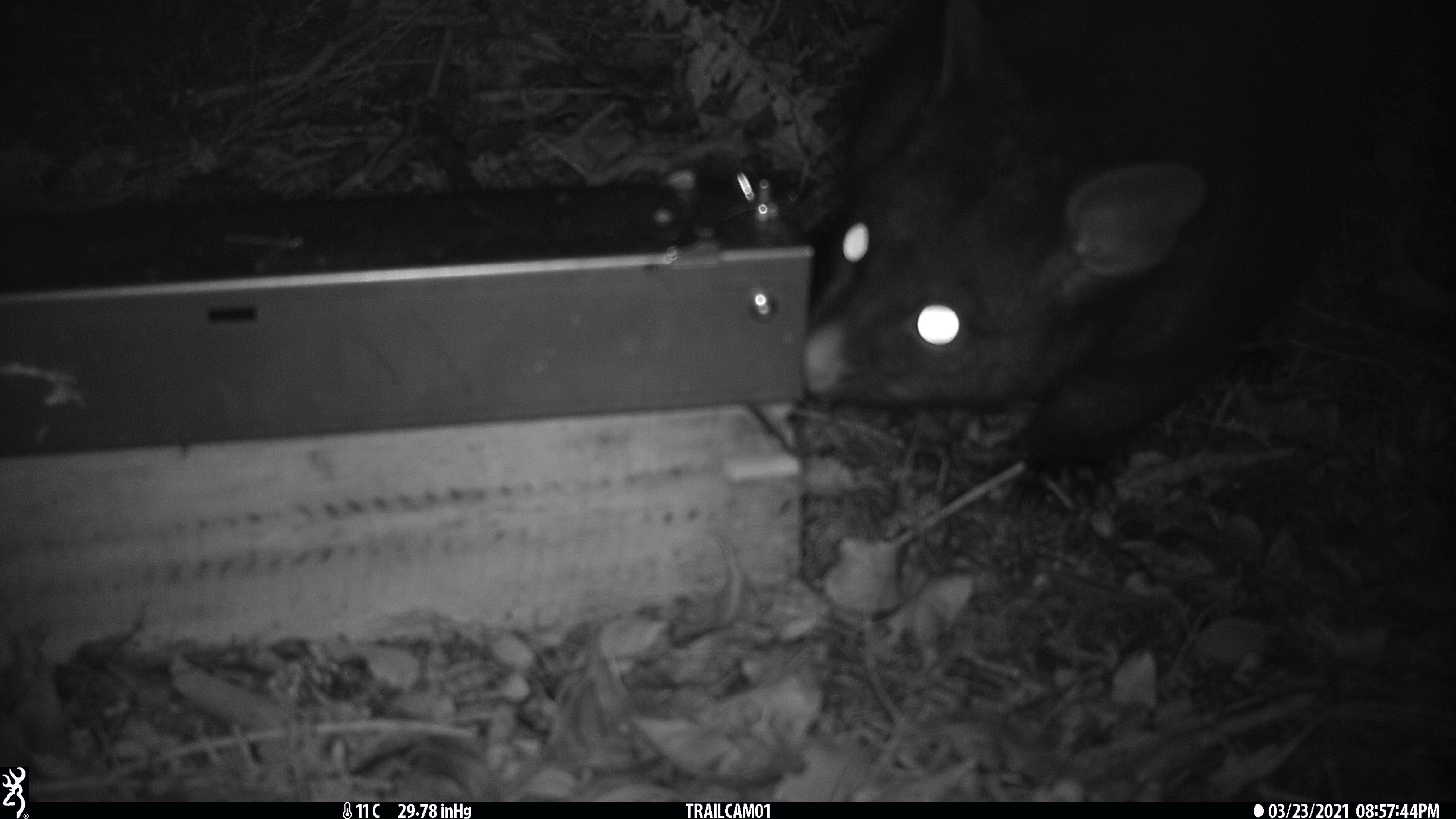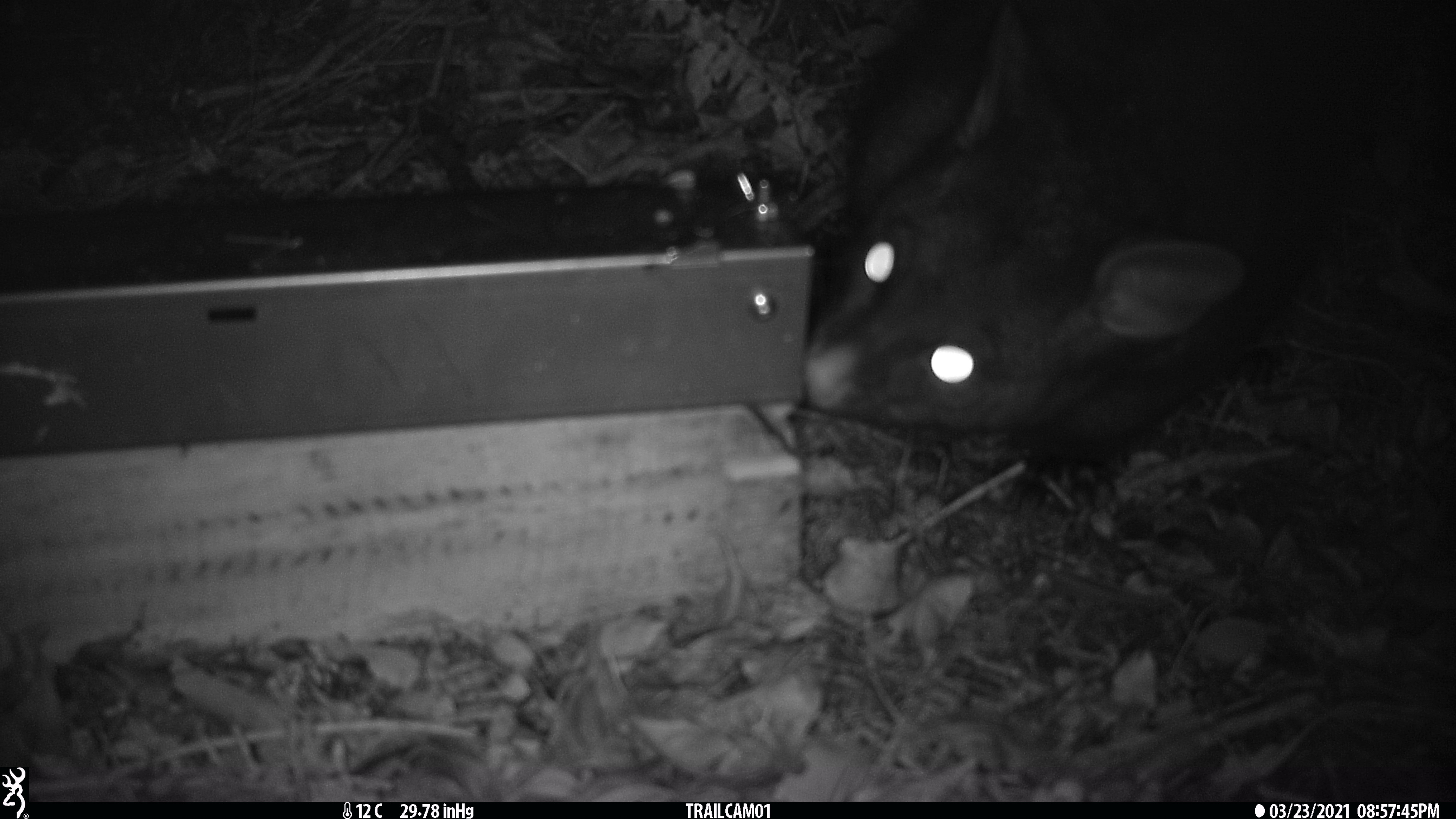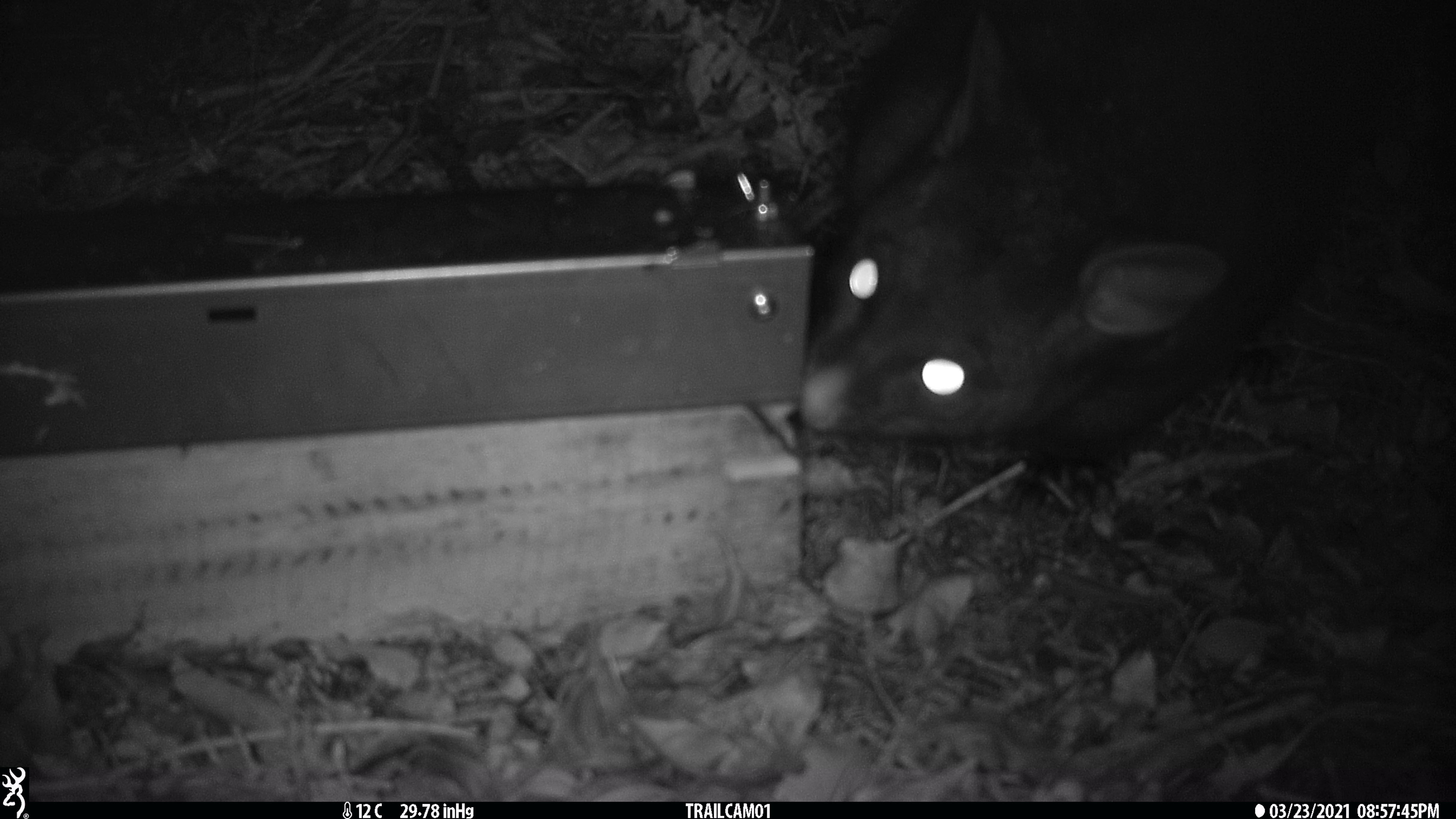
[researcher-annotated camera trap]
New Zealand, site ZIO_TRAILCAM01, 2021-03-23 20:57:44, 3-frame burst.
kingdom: Animalia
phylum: Chordata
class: Mammalia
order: Diprotodontia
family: Phalangeridae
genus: Trichosurus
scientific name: Trichosurus vulpecula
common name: common brushtail possum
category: possum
Possum (common brushtail possum) (Trichosurus vulpecula).